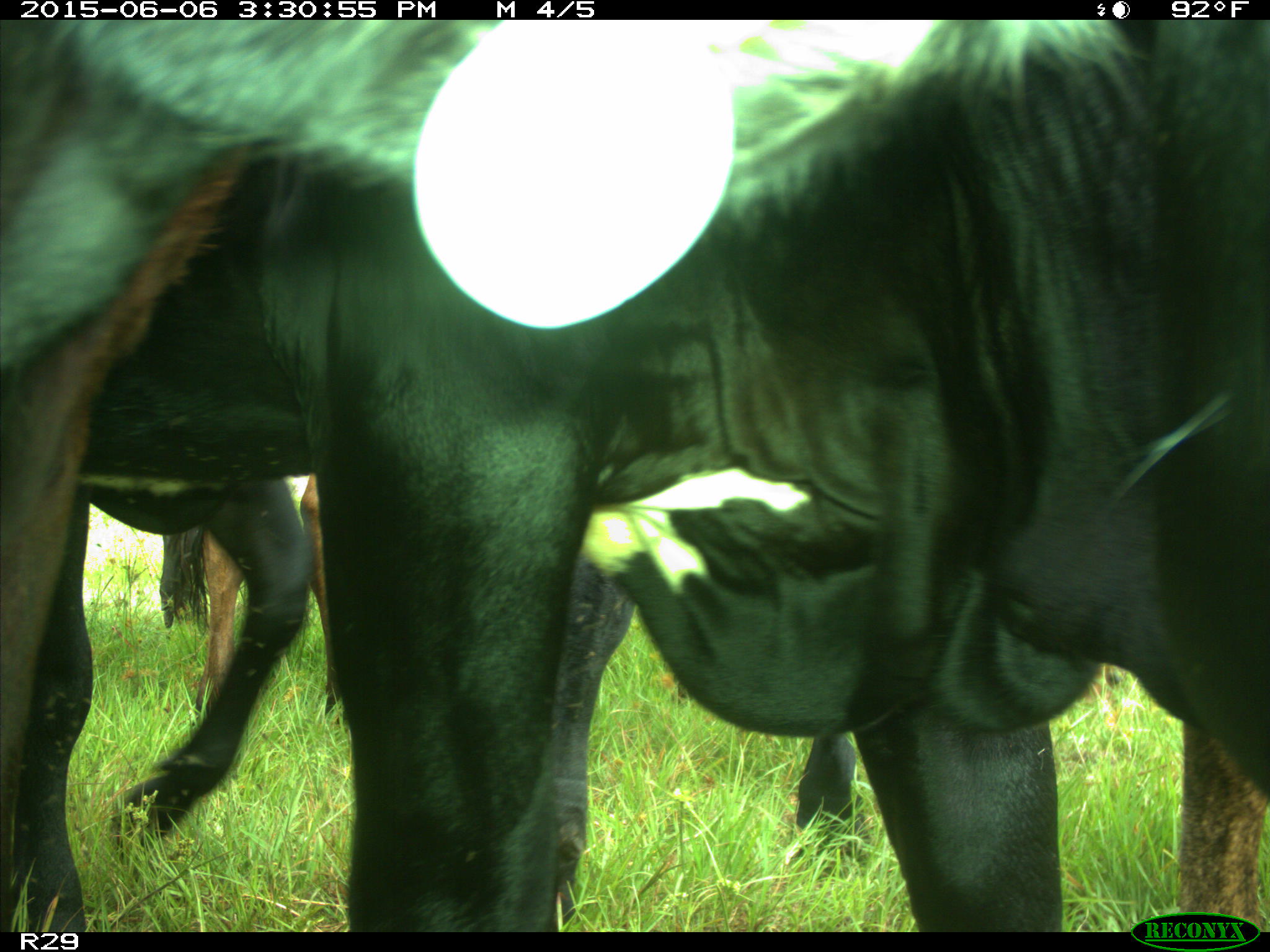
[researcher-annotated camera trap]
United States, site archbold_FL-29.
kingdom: Animalia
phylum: Chordata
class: Mammalia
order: Artiodactyla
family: Bovidae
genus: Bos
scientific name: Bos taurus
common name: domestic cow